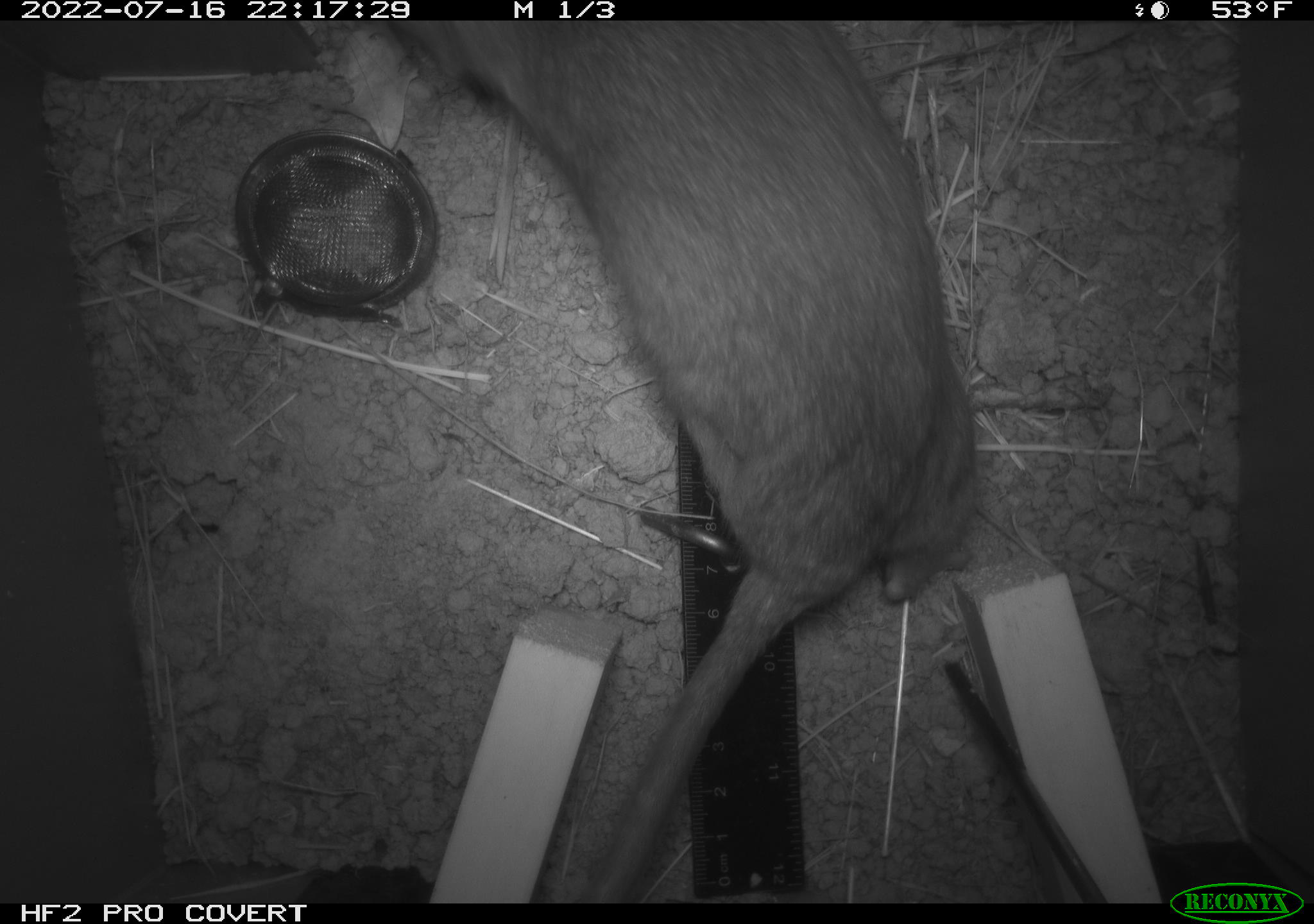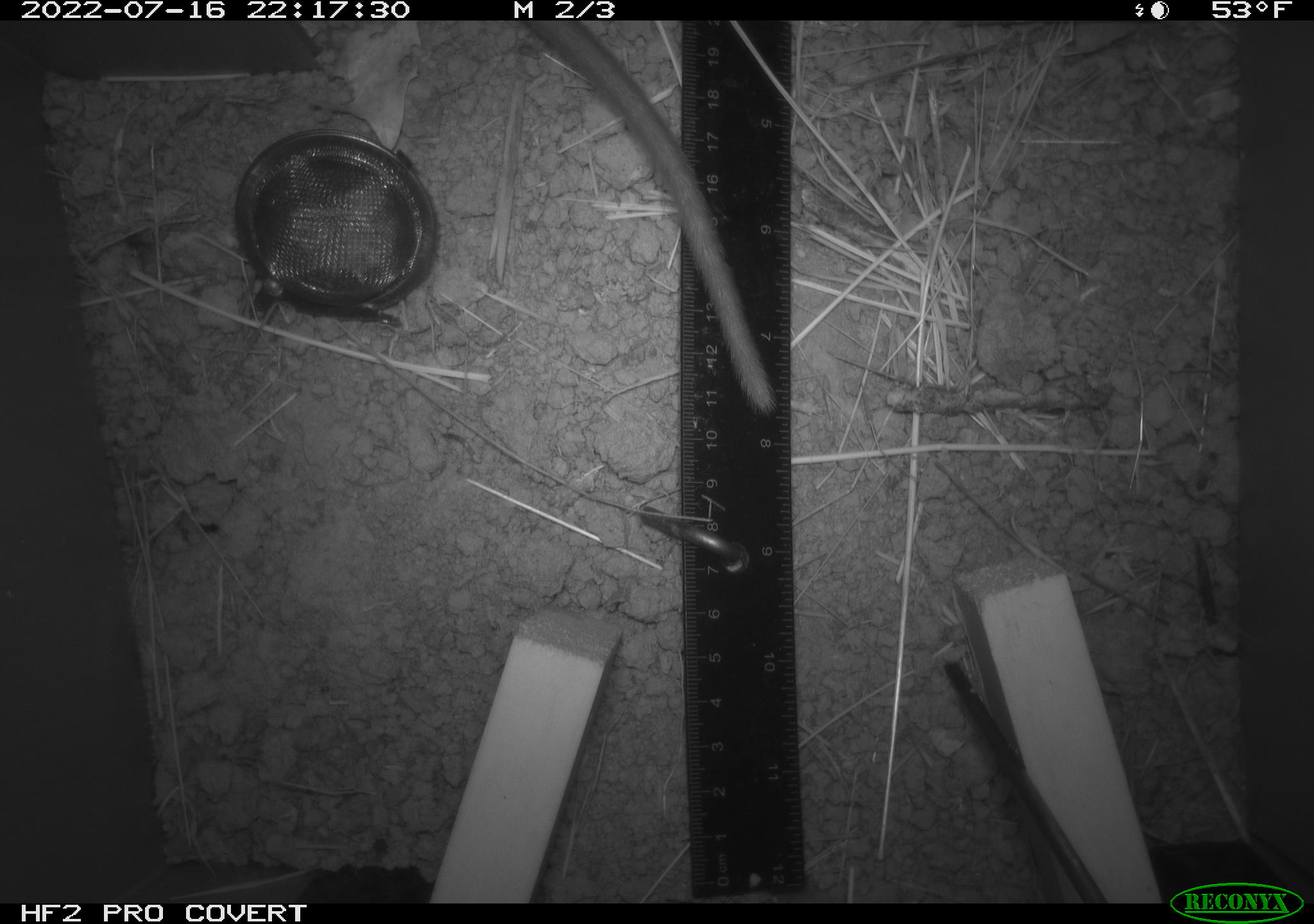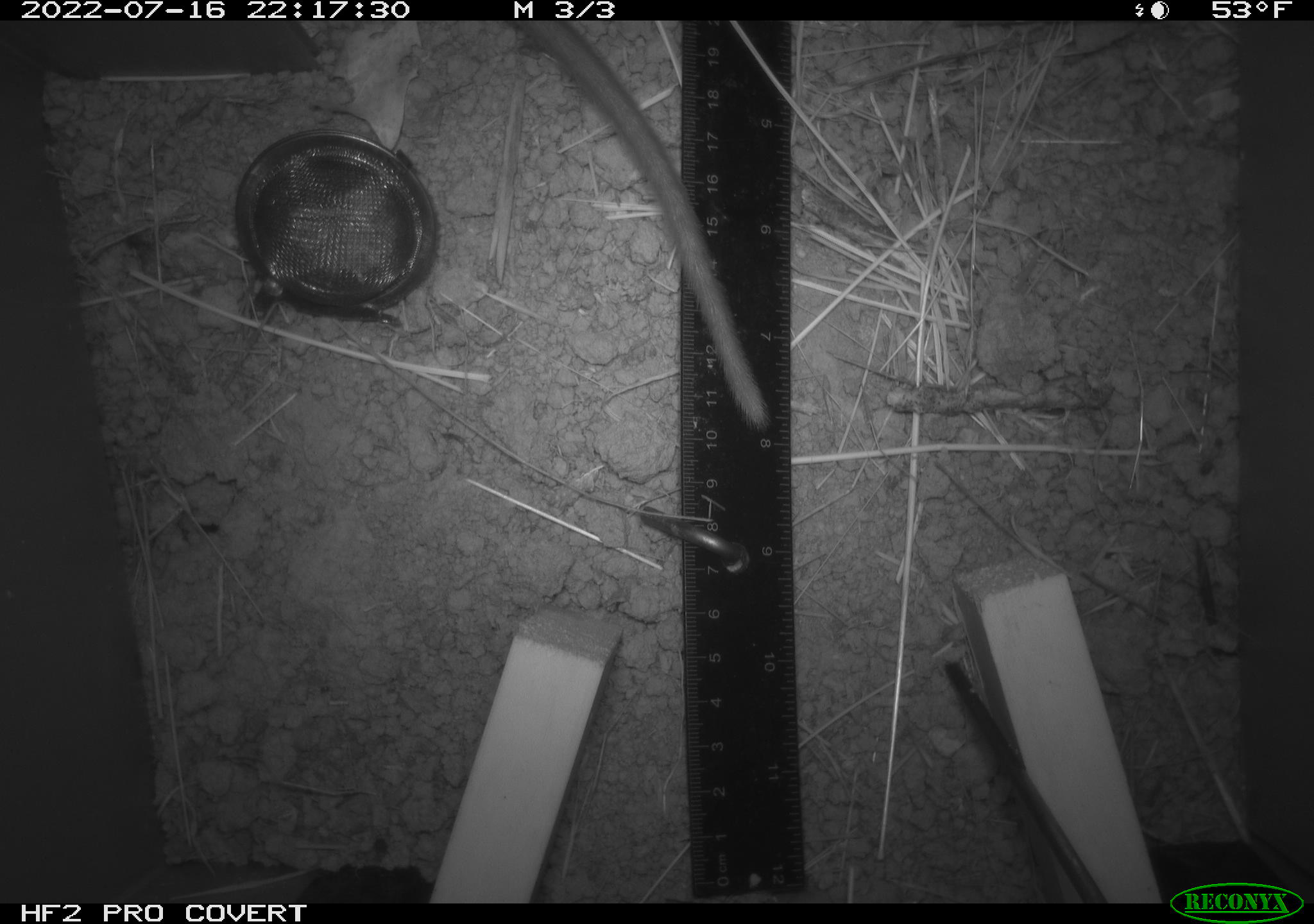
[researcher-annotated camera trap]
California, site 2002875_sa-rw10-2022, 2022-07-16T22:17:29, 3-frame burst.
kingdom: Animalia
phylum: Chordata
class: Mammalia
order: Rodentia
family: Cricetidae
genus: Neotoma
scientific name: Neotoma fuscipes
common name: dusky-footed woodrat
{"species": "dusky-footed woodrat (Neotoma fuscipes)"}